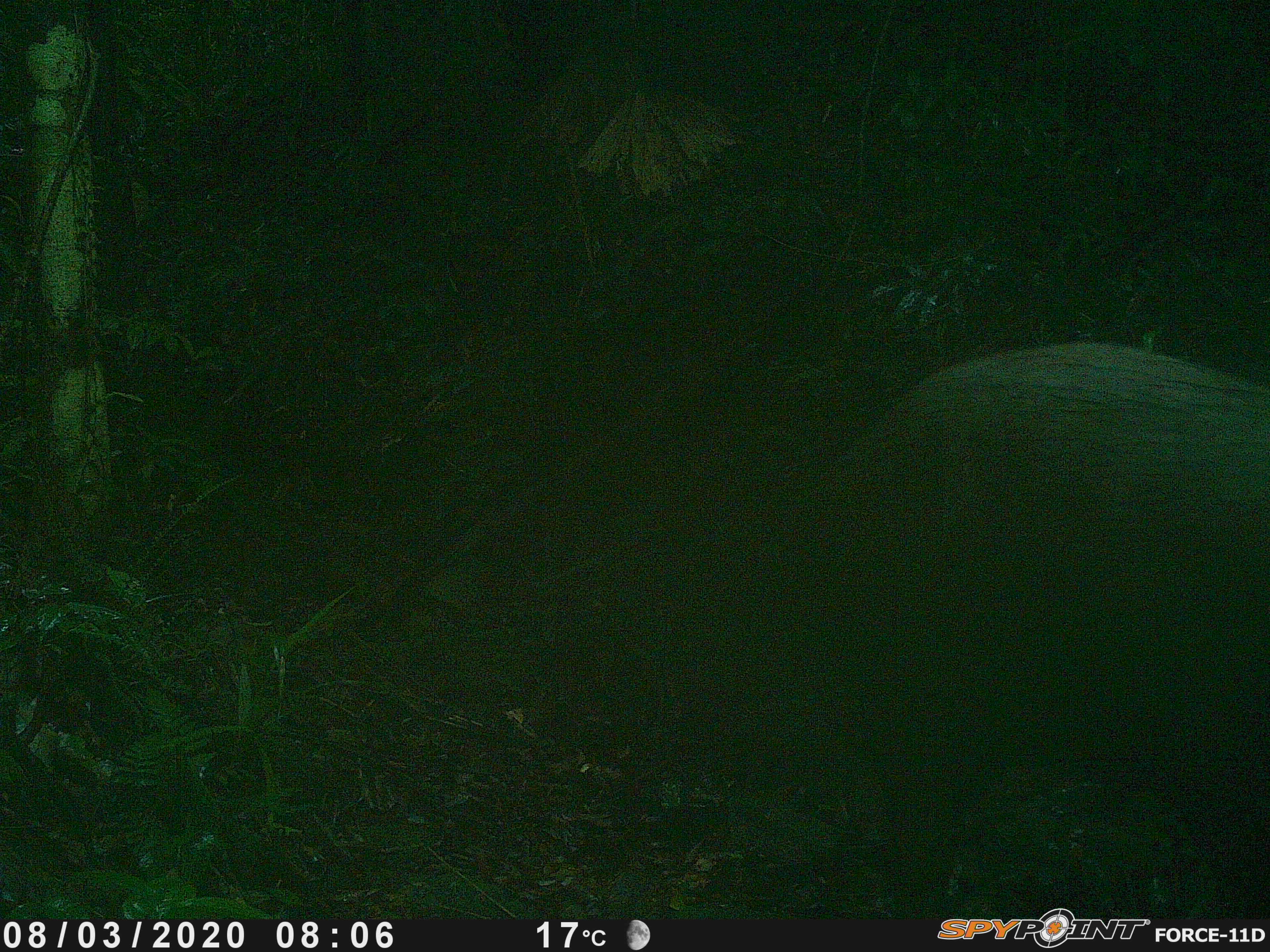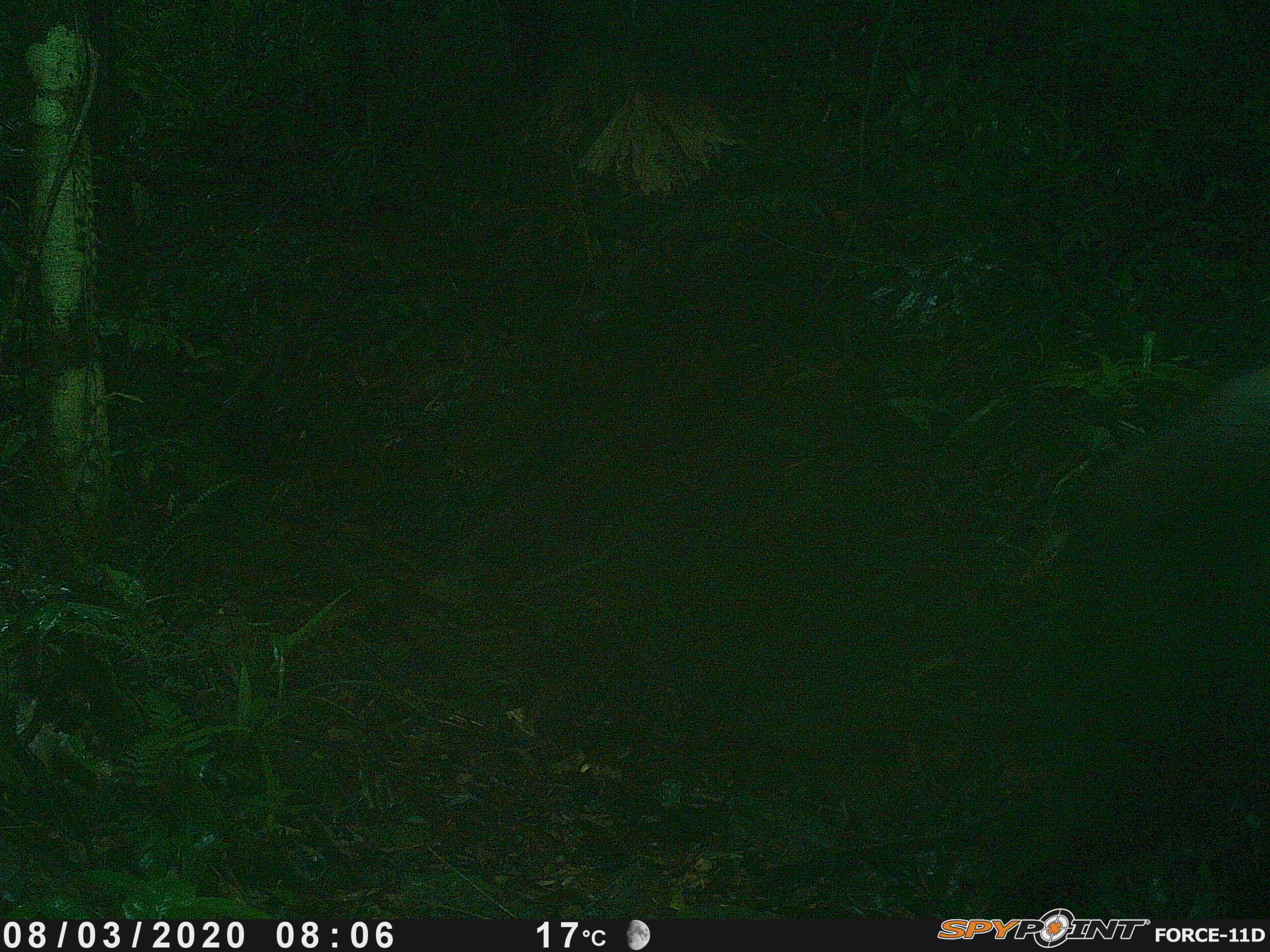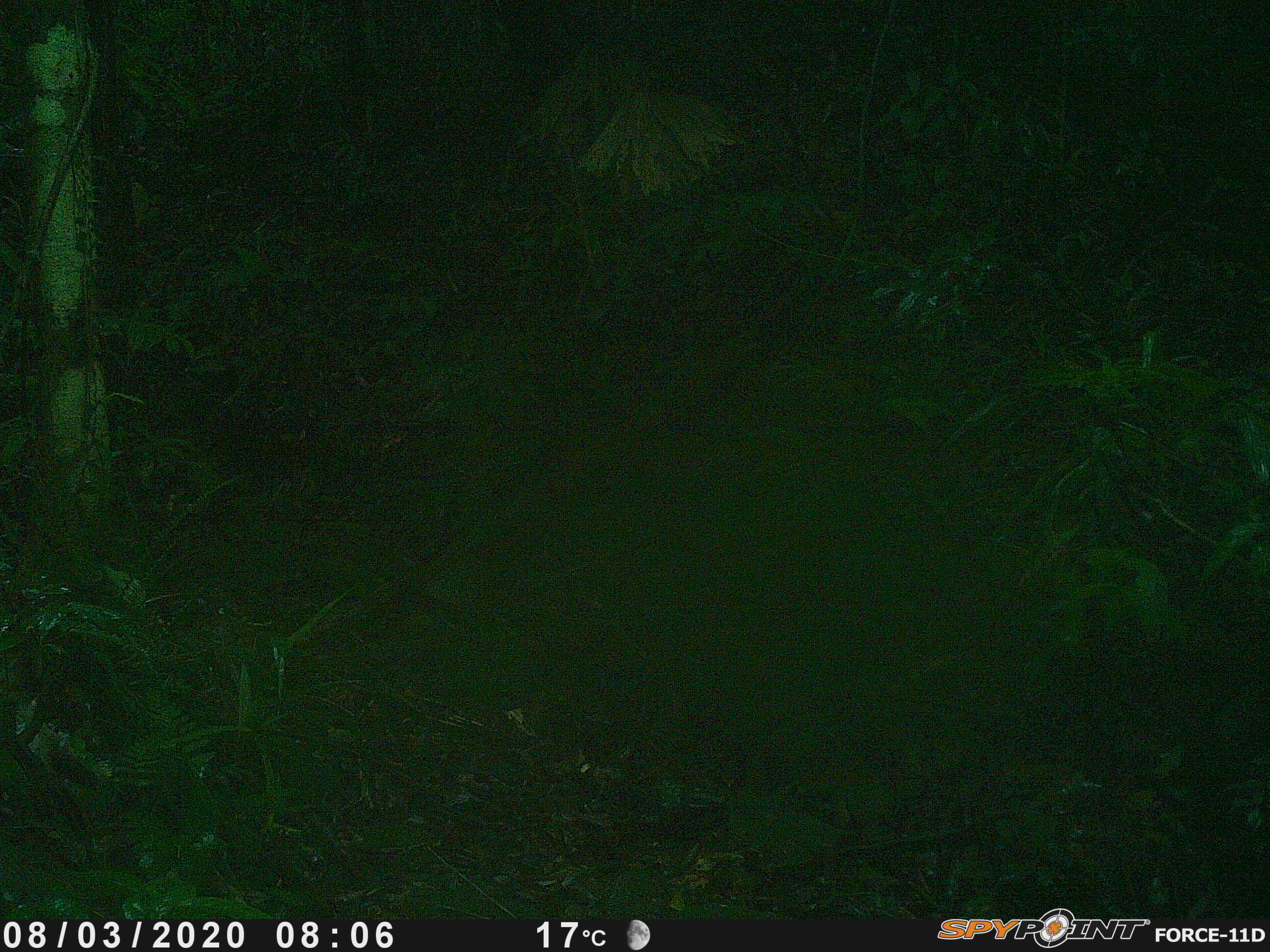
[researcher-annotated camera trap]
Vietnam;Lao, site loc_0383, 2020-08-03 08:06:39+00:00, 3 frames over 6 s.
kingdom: Animalia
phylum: Chordata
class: Mammalia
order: Artiodactyla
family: Suidae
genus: Sus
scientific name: Sus scrofa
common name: eurasian wild pig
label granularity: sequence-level